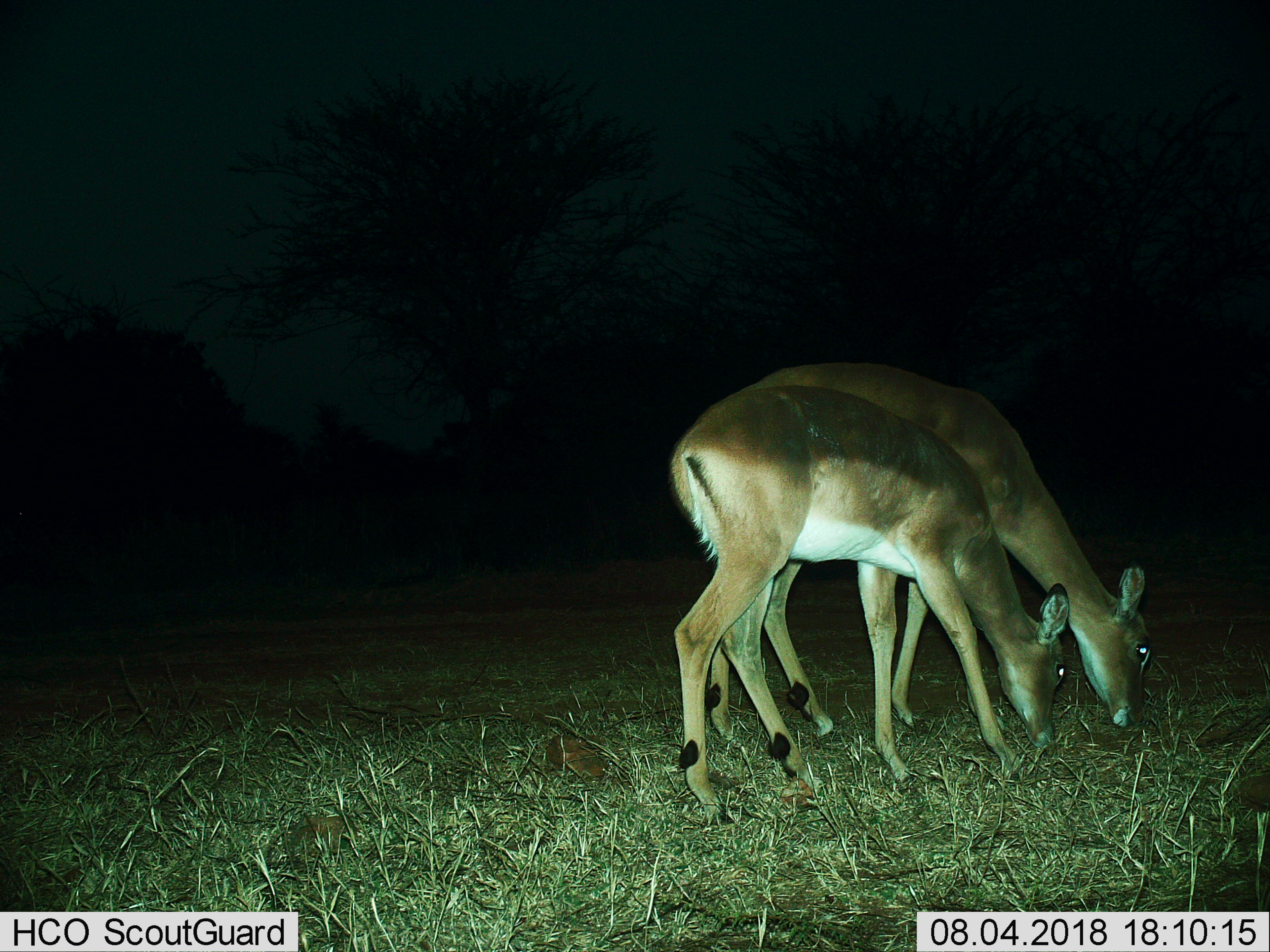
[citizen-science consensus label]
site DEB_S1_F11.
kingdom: Animalia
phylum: Chordata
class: Mammalia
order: Artiodactyla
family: Bovidae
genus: Aepyceros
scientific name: Aepyceros melampus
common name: impala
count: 2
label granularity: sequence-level